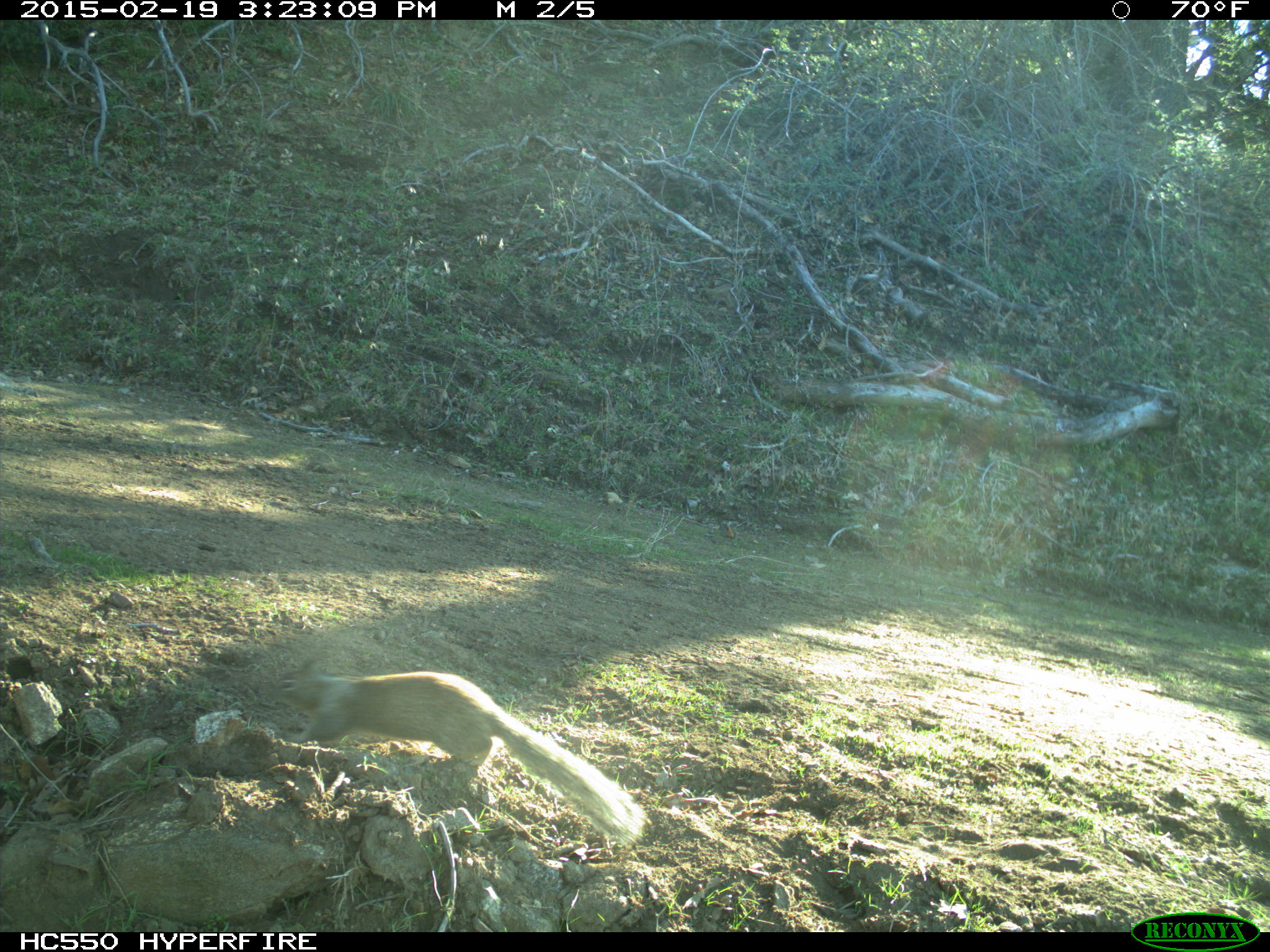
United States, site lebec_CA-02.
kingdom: Animalia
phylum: Chordata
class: Mammalia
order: Rodentia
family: Sciuridae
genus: Otospermophilus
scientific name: Otospermophilus beecheyi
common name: california ground squirrel